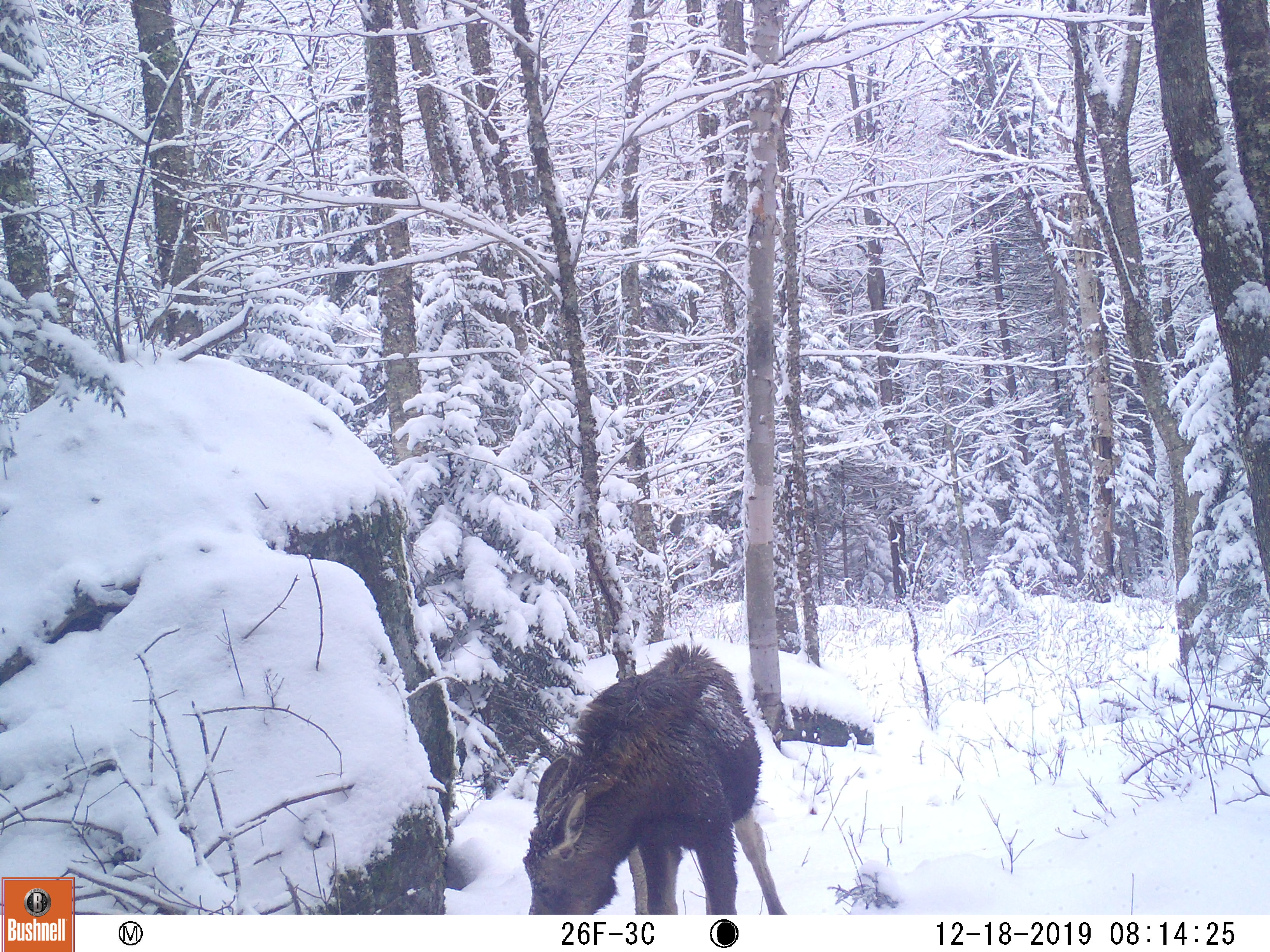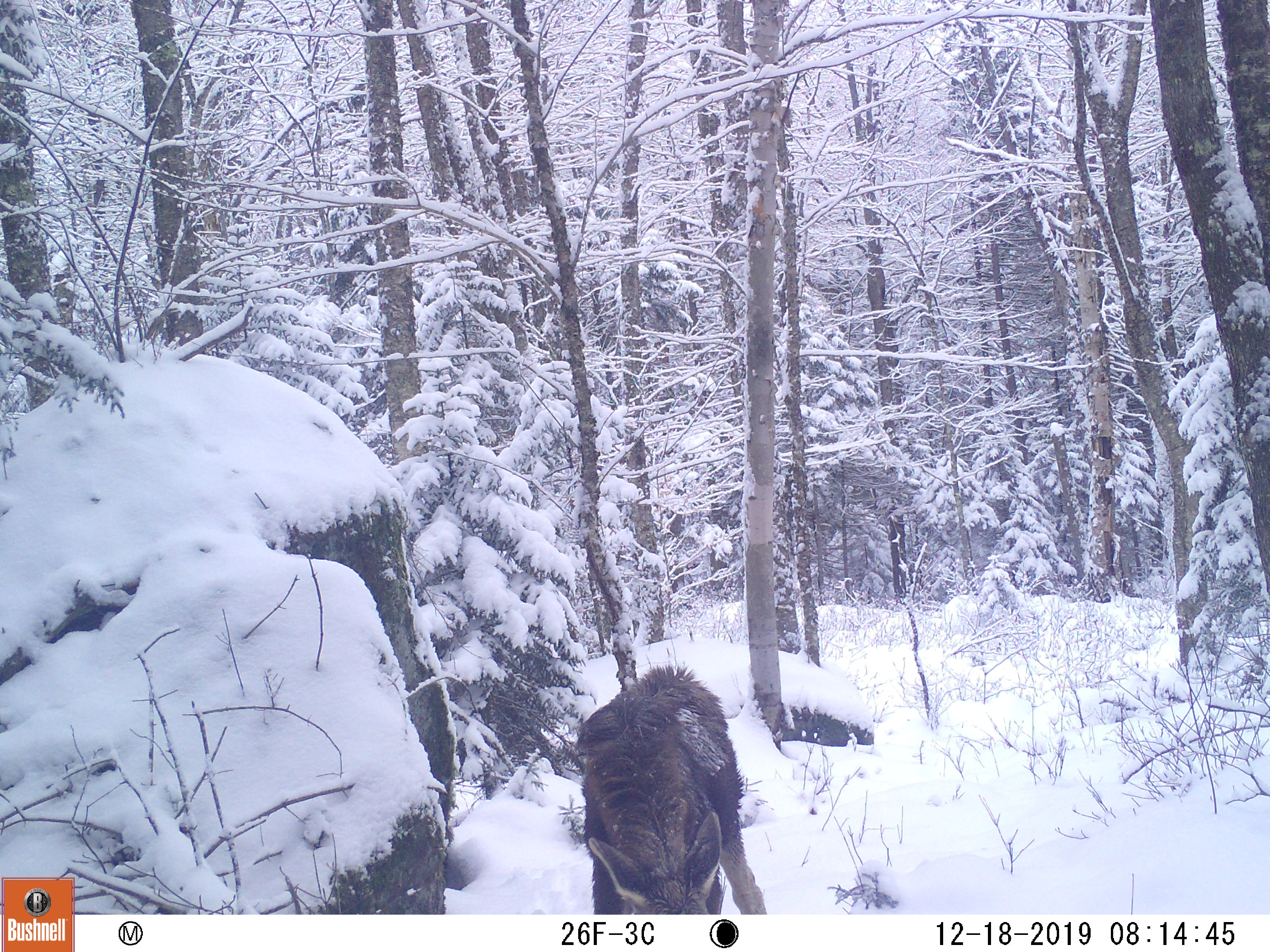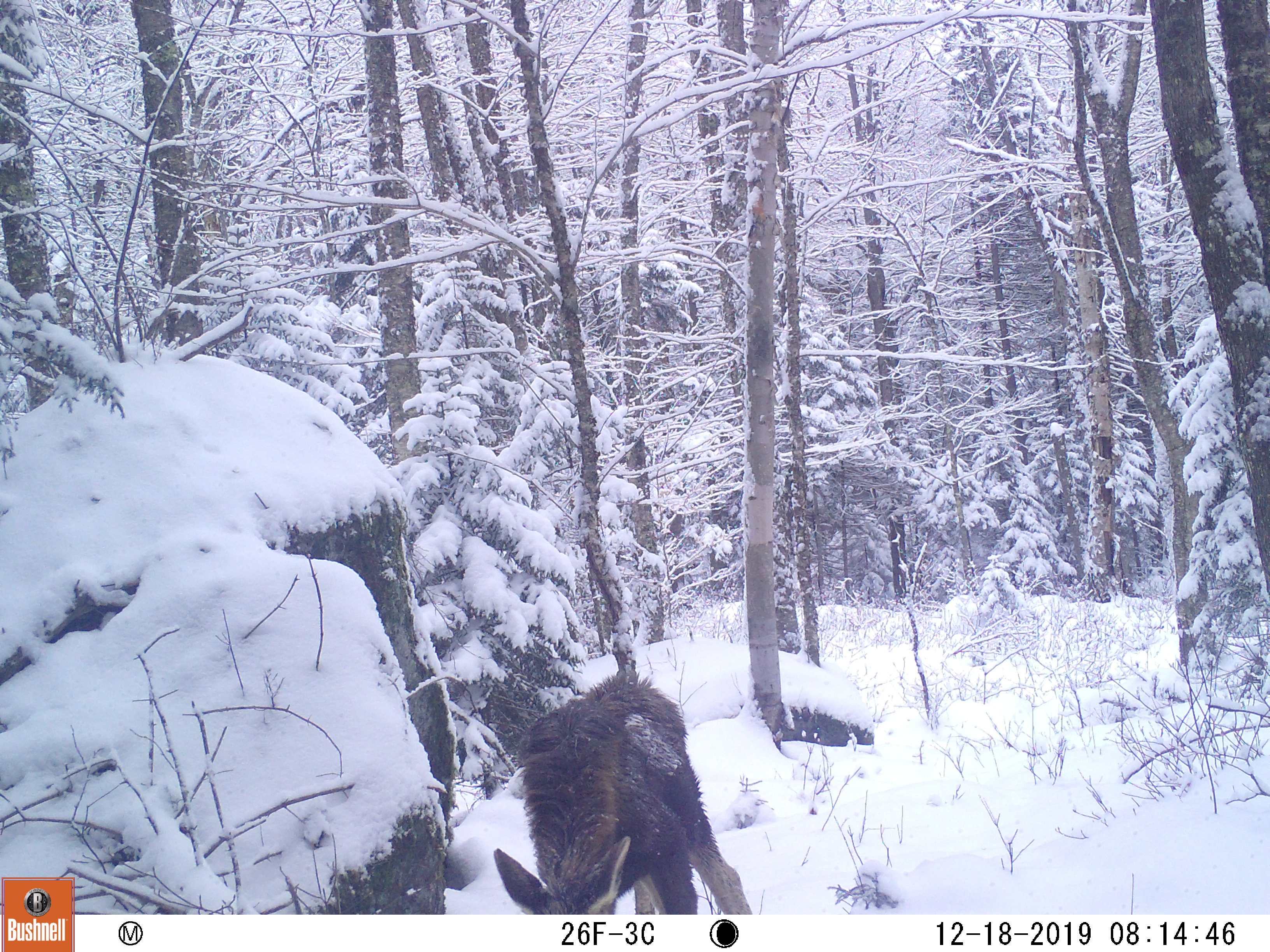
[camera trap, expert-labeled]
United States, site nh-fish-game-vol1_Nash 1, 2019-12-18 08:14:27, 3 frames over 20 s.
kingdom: Animalia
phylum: Chordata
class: Mammalia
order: Artiodactyla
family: Cervidae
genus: Alces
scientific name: Alces alces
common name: moose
Moose (Alces alces).